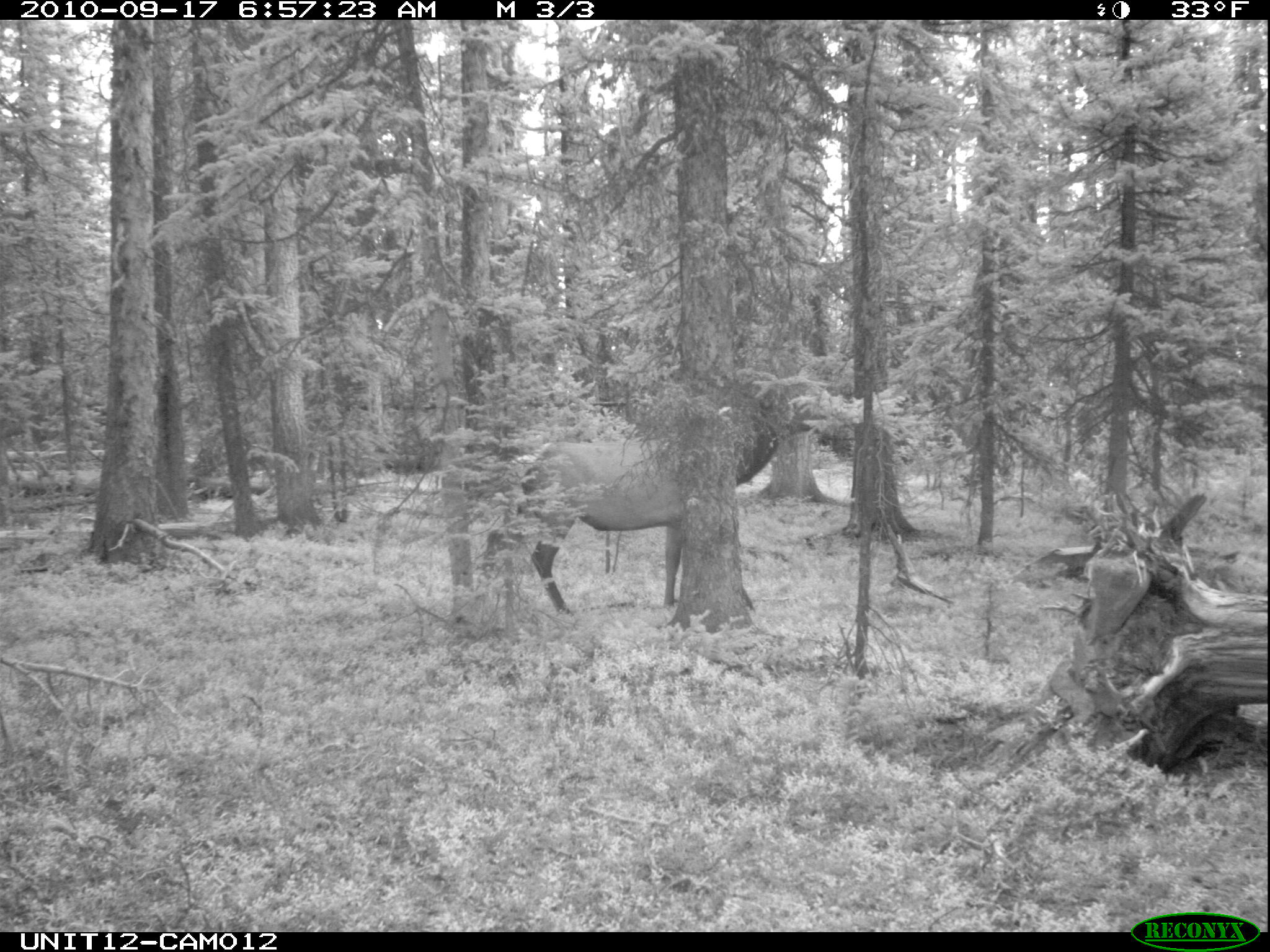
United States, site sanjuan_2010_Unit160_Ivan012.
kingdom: Animalia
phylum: Chordata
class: Mammalia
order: Artiodactyla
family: Cervidae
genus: Cervus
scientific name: Cervus elaphus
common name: red deer